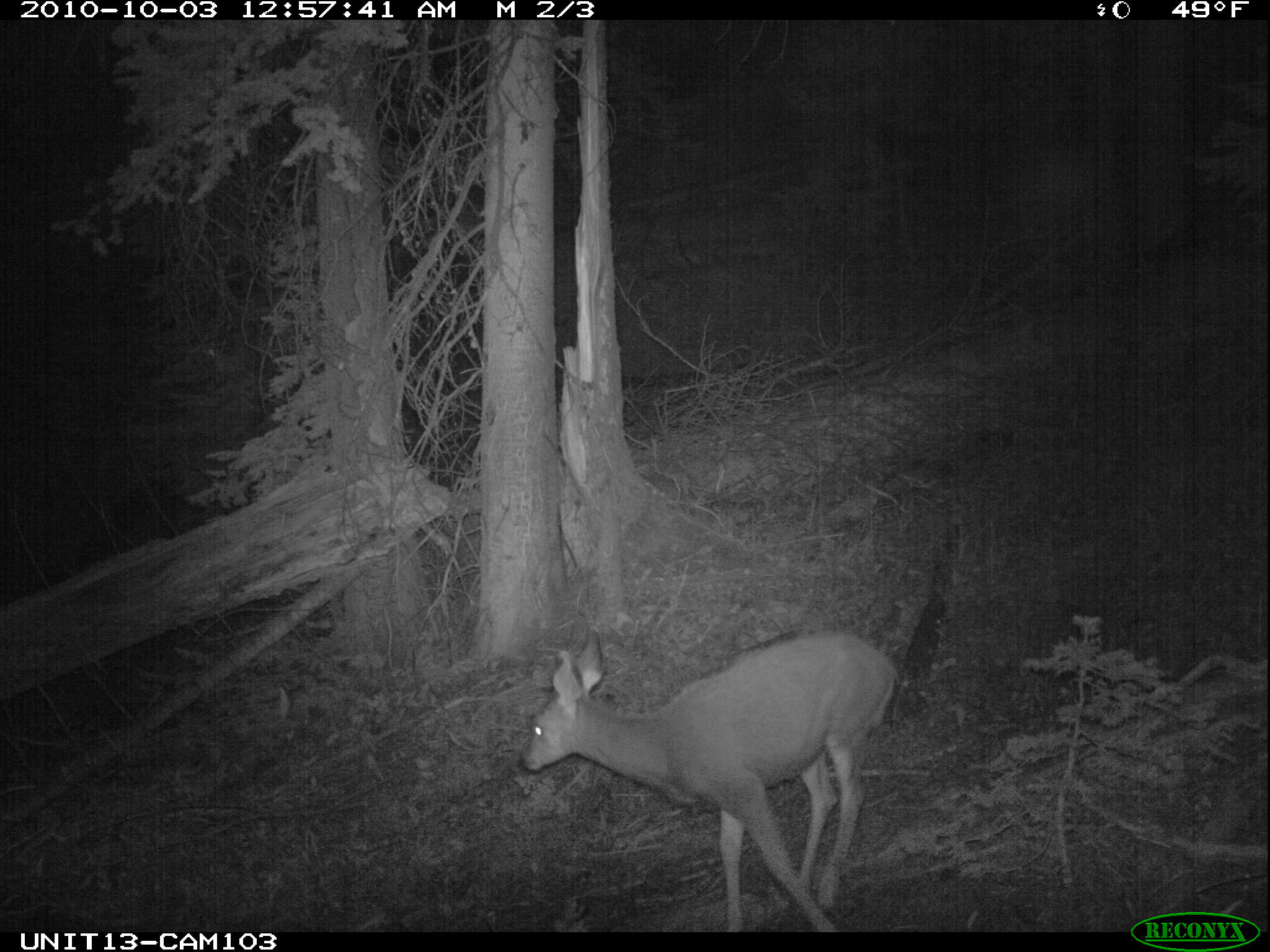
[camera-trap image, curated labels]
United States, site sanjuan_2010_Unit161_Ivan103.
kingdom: Animalia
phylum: Chordata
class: Mammalia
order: Artiodactyla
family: Cervidae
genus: Odocoileus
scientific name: Odocoileus hemionus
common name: mule deer